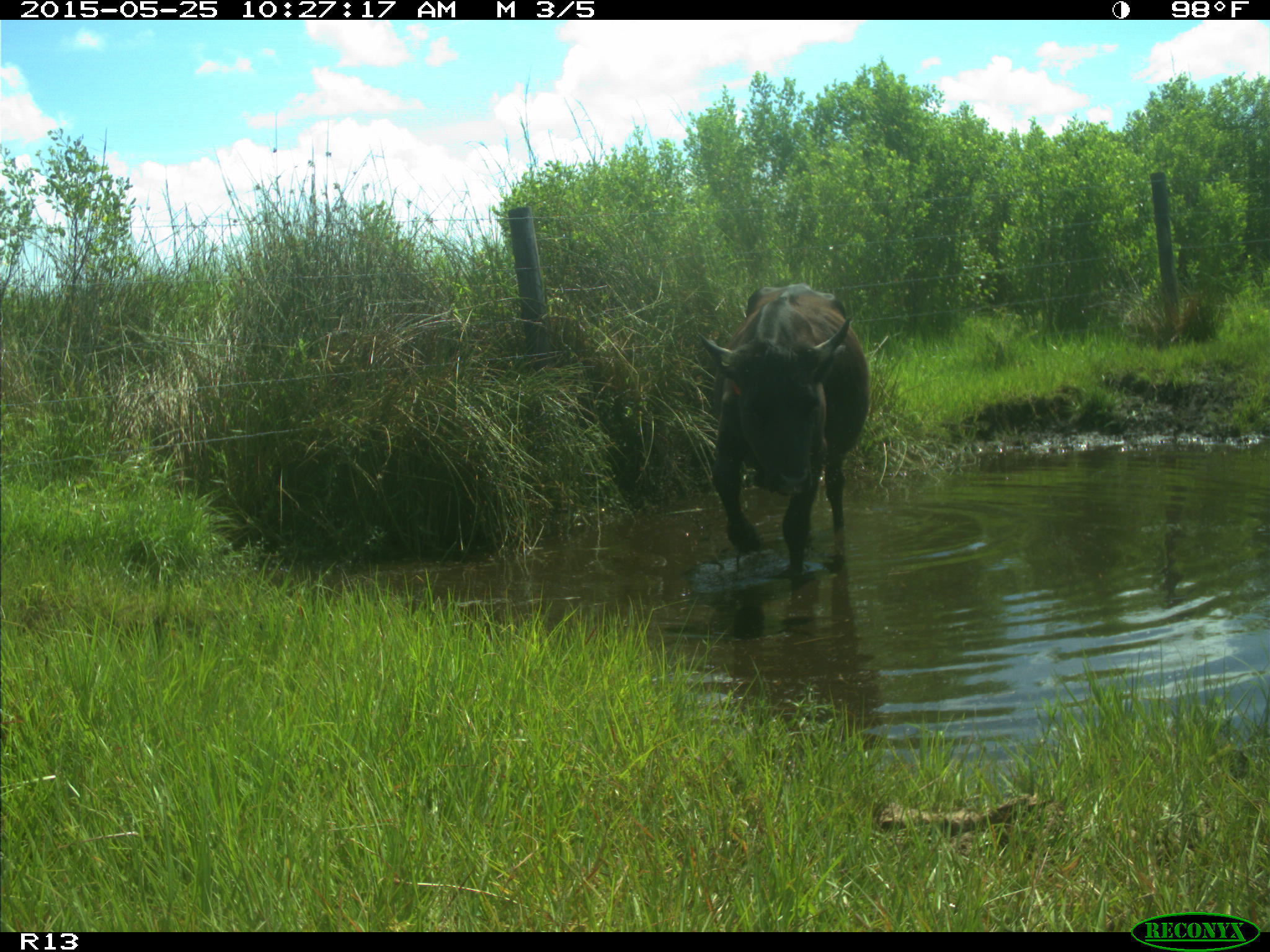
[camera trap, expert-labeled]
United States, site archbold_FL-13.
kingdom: Animalia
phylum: Chordata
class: Mammalia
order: Artiodactyla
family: Bovidae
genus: Bos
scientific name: Bos taurus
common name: domestic cow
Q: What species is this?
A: Bos taurus (domestic cow).